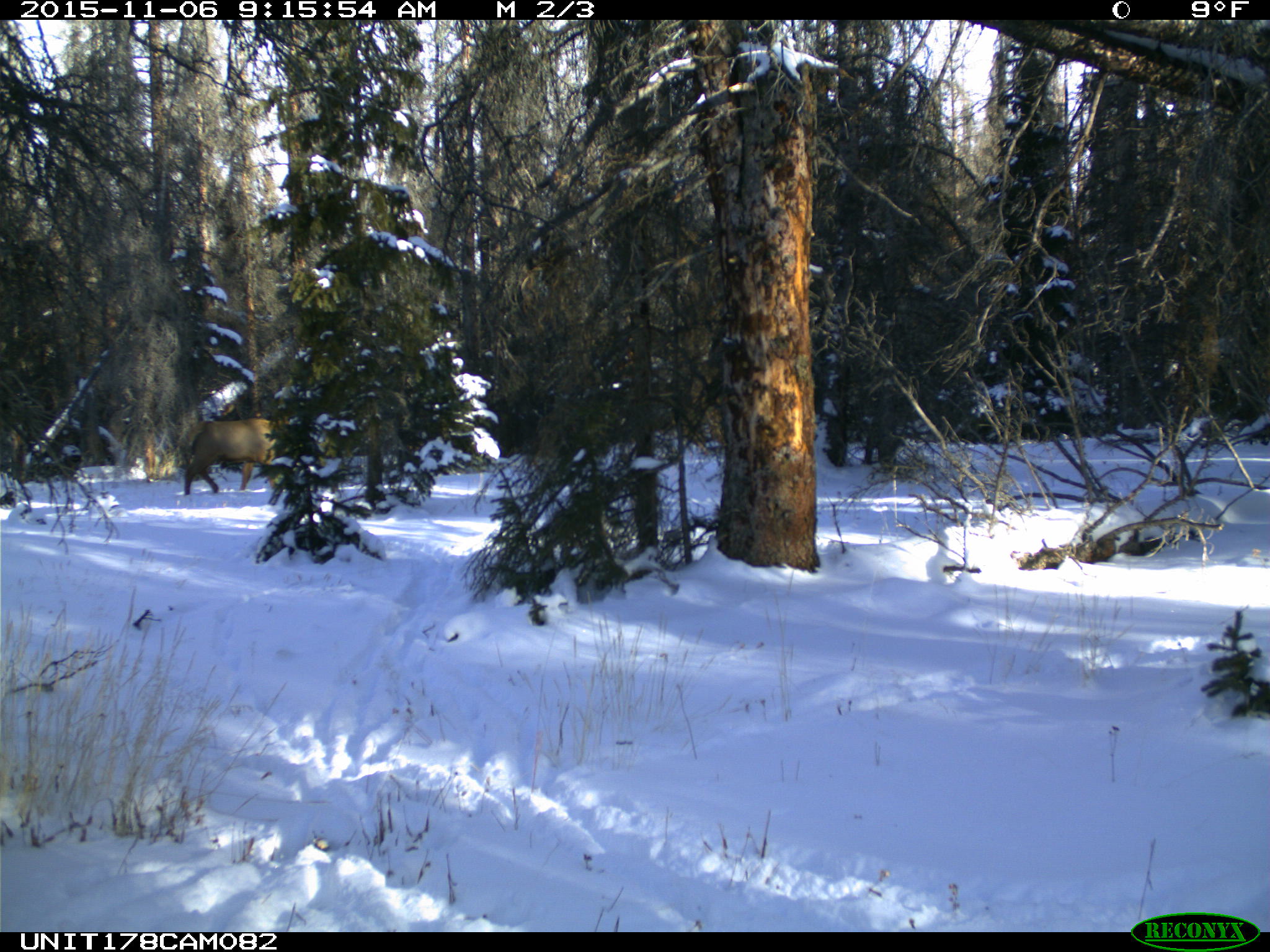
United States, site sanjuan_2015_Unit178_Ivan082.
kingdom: Animalia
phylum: Chordata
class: Mammalia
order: Artiodactyla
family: Cervidae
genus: Cervus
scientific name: Cervus elaphus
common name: red deer